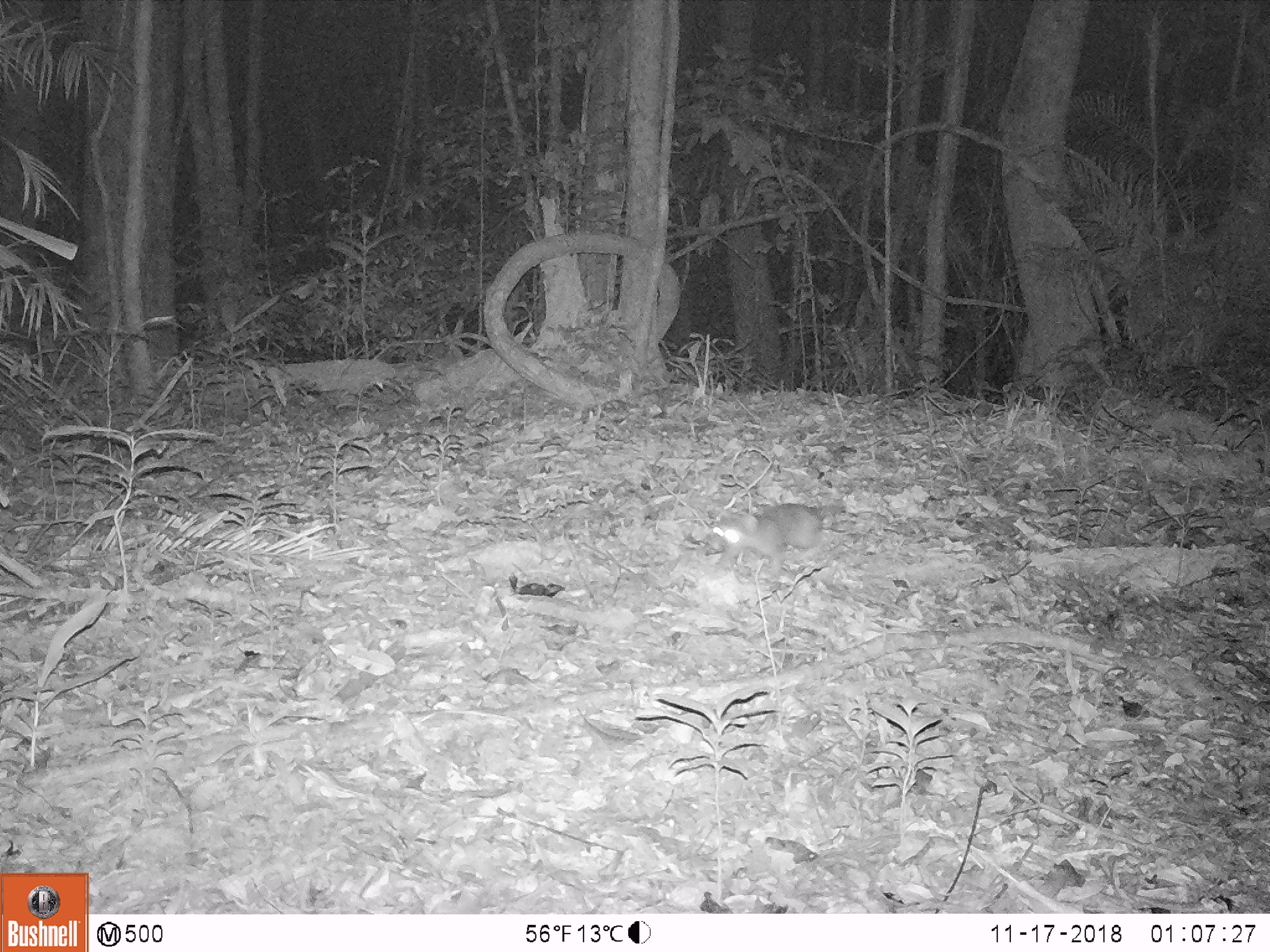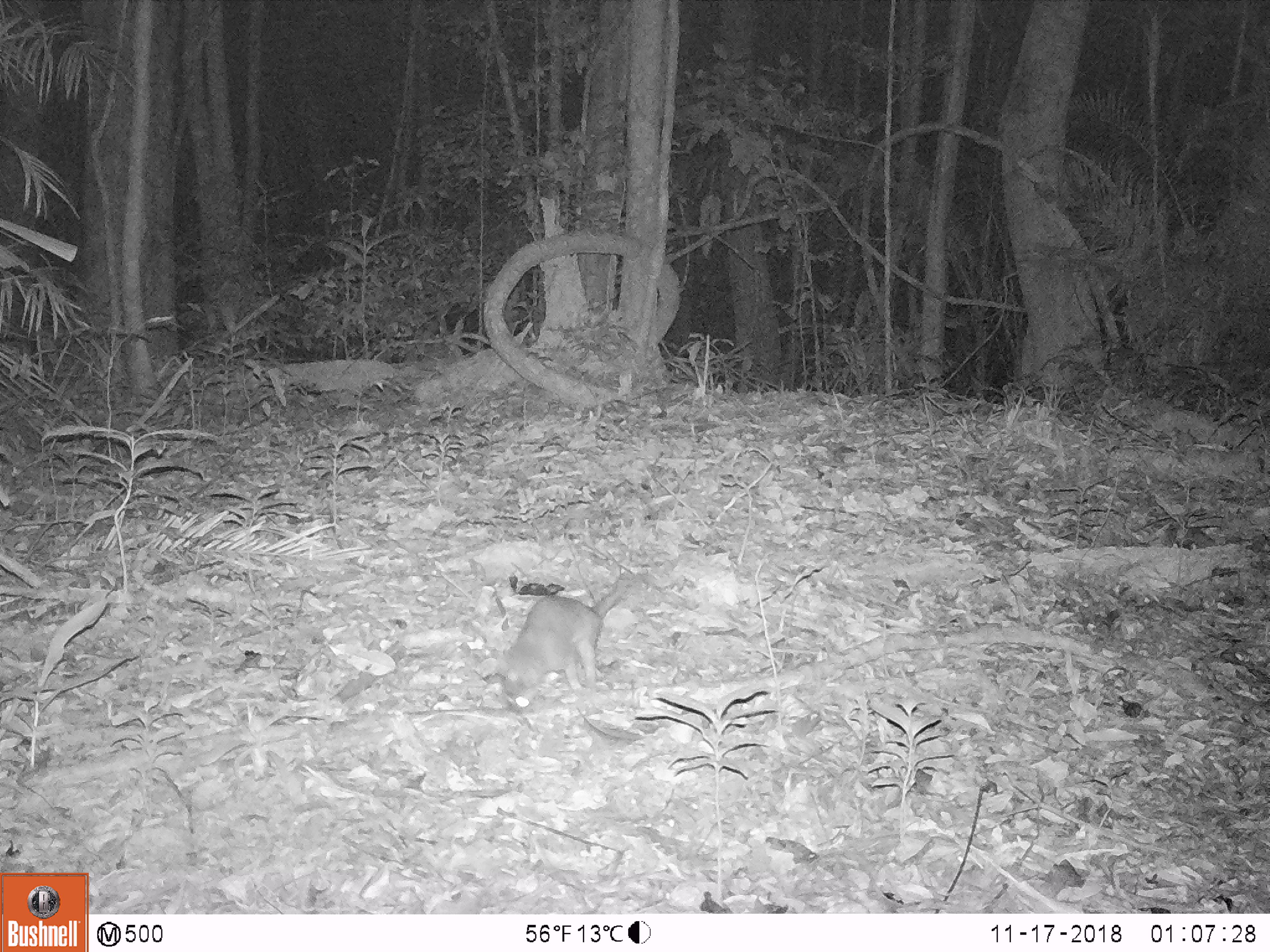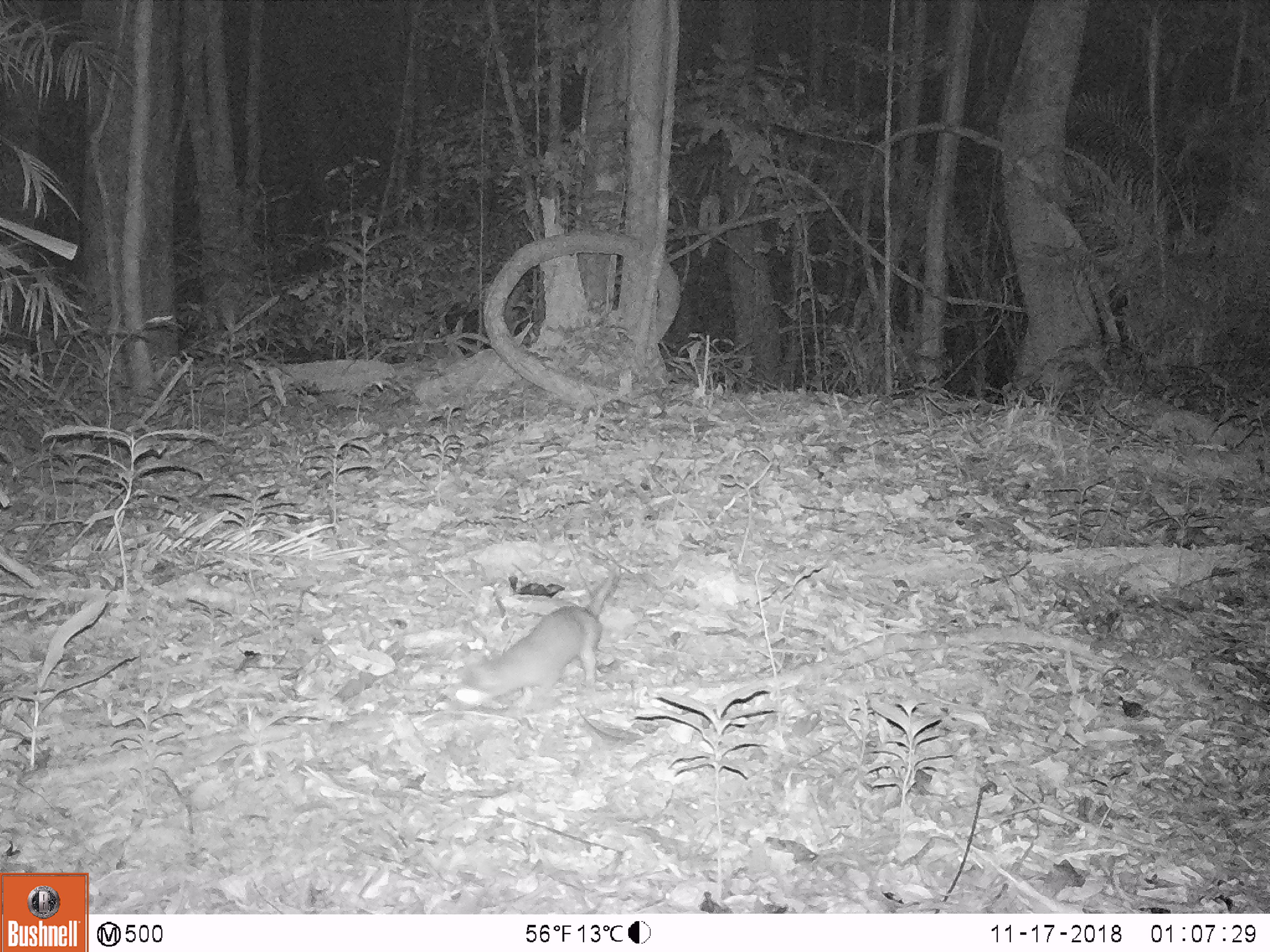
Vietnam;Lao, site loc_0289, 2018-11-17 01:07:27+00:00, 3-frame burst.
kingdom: Animalia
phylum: Chordata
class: Mammalia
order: Carnivora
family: Mustelidae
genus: Melogale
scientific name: Melogale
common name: ferret badger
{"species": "ferret badger (Melogale)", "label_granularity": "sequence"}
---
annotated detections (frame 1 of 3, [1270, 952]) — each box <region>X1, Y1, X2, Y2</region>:
ferret badger: <region>709, 500, 847, 576</region>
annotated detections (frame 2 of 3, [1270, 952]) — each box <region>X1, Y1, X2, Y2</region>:
ferret badger: <region>481, 574, 649, 709</region>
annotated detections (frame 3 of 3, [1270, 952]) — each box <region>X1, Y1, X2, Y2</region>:
ferret badger: <region>448, 568, 618, 700</region>